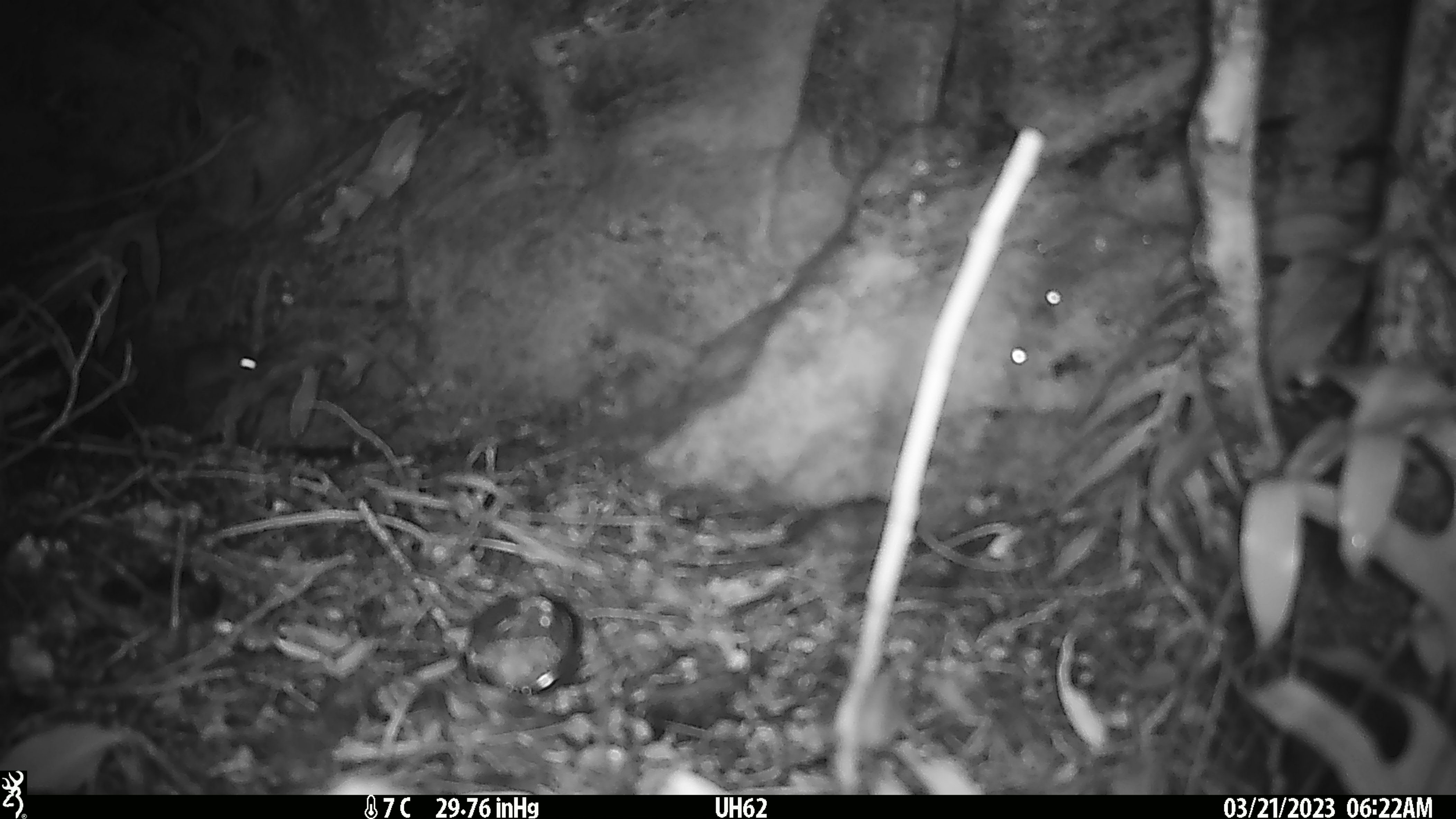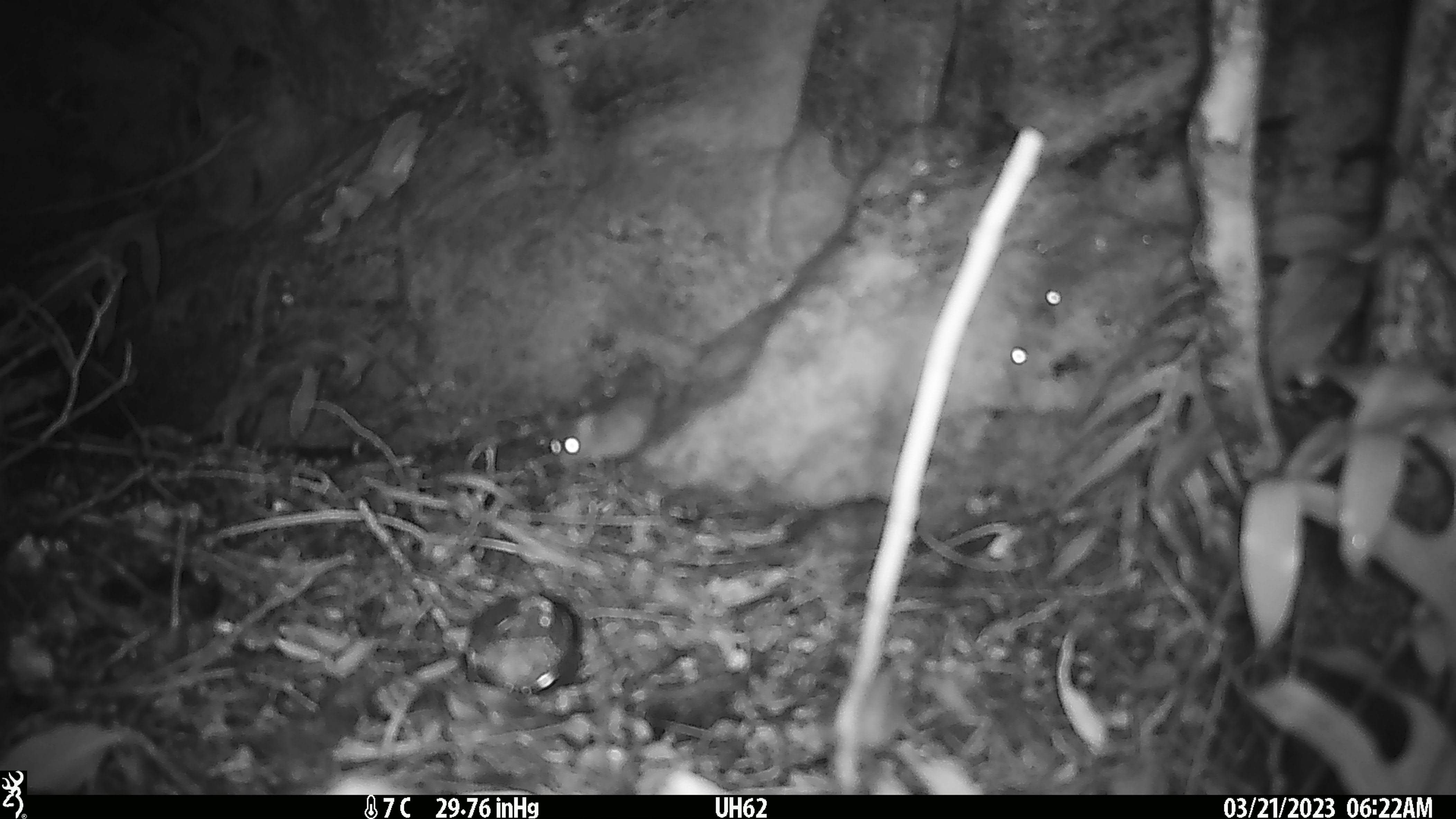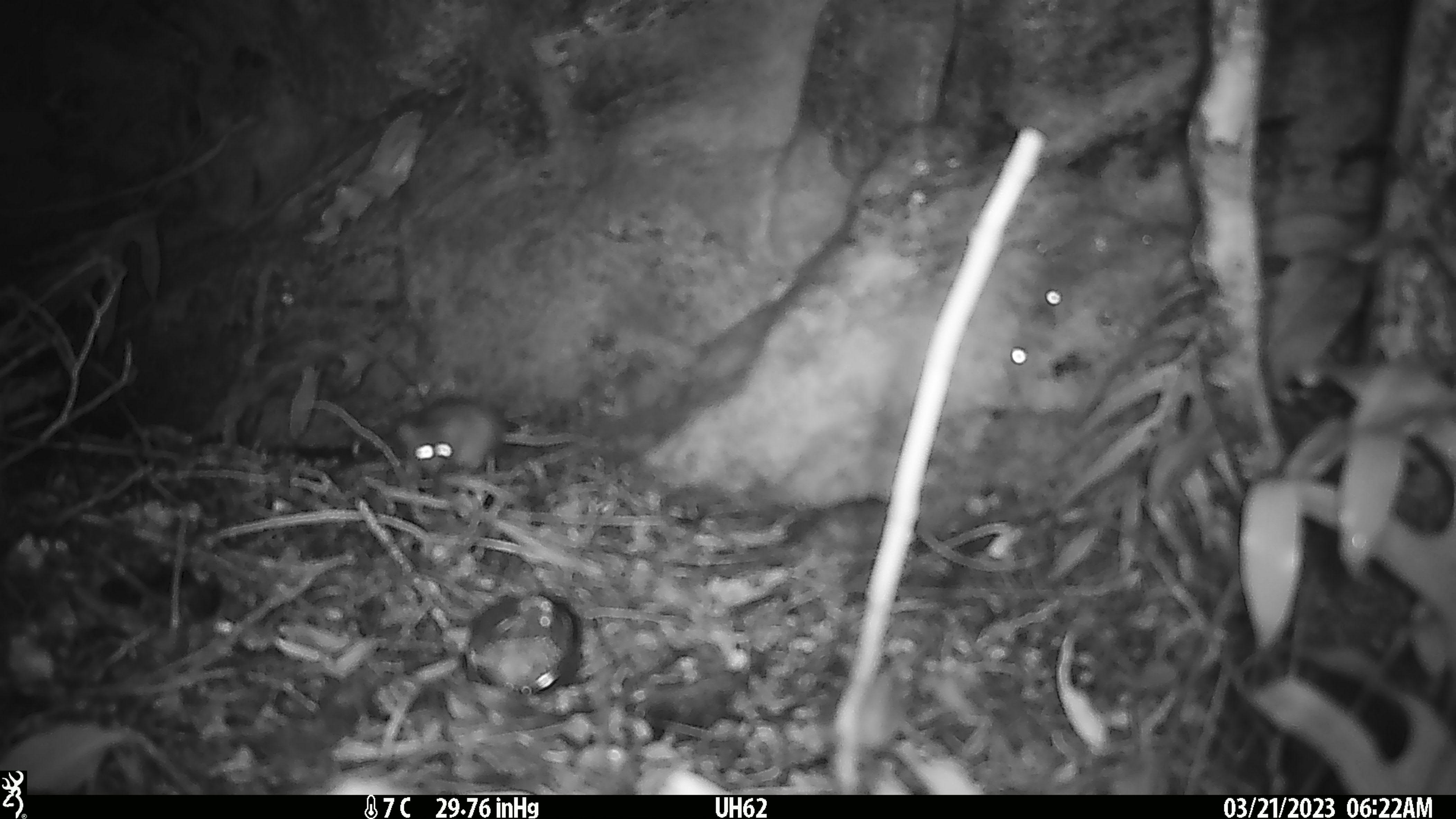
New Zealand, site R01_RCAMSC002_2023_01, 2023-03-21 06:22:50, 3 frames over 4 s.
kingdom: Animalia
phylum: Chordata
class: Mammalia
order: Rodentia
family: Muridae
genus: Mus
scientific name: Mus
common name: mouse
Mouse (Mus).